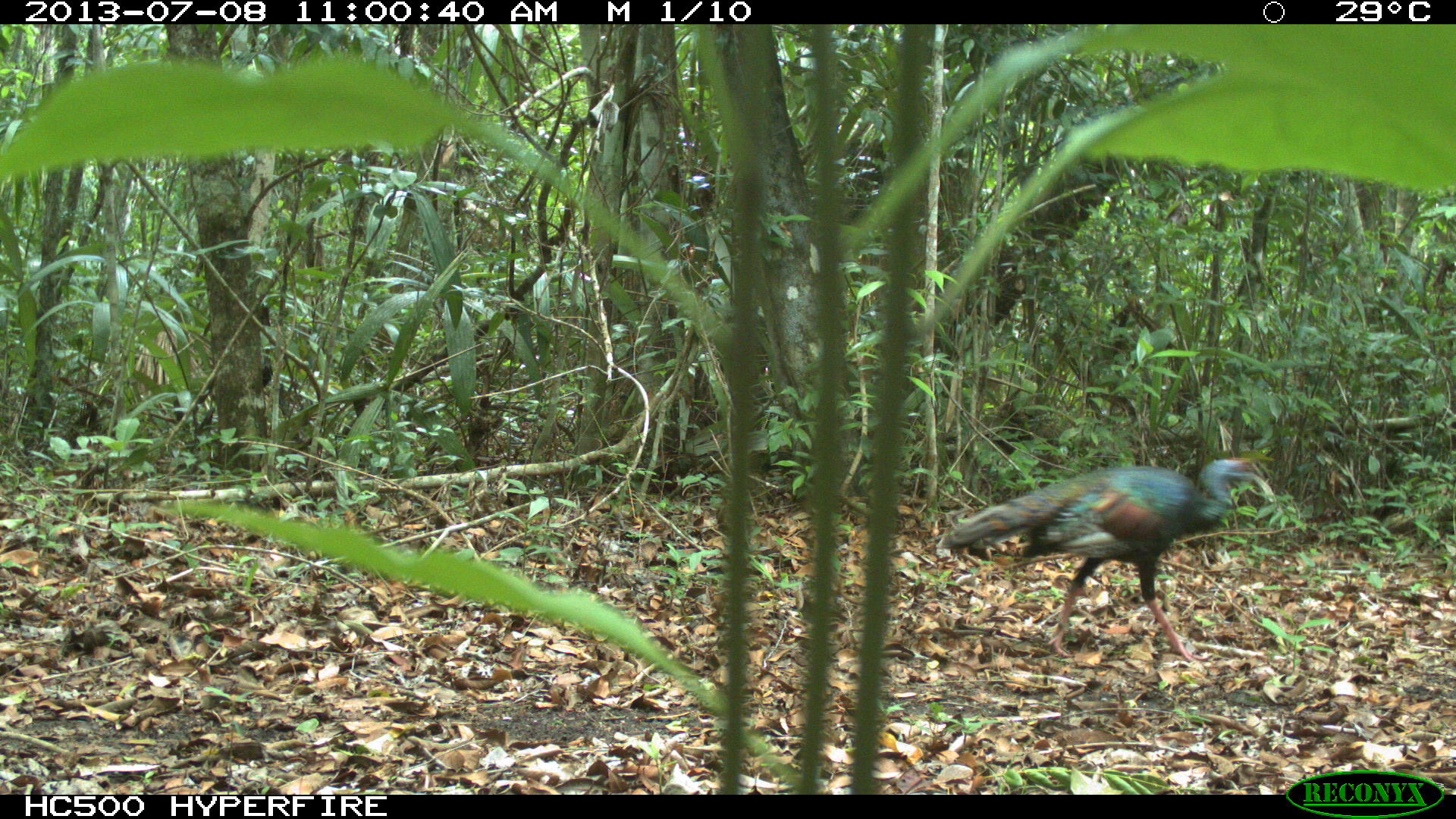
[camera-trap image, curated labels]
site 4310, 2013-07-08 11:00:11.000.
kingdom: Animalia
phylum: Chordata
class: Aves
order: Galliformes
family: Phasianidae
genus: Meleagris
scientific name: Meleagris ocellata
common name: ocellated turkey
Meleagris ocellata (ocellated turkey), count 1.